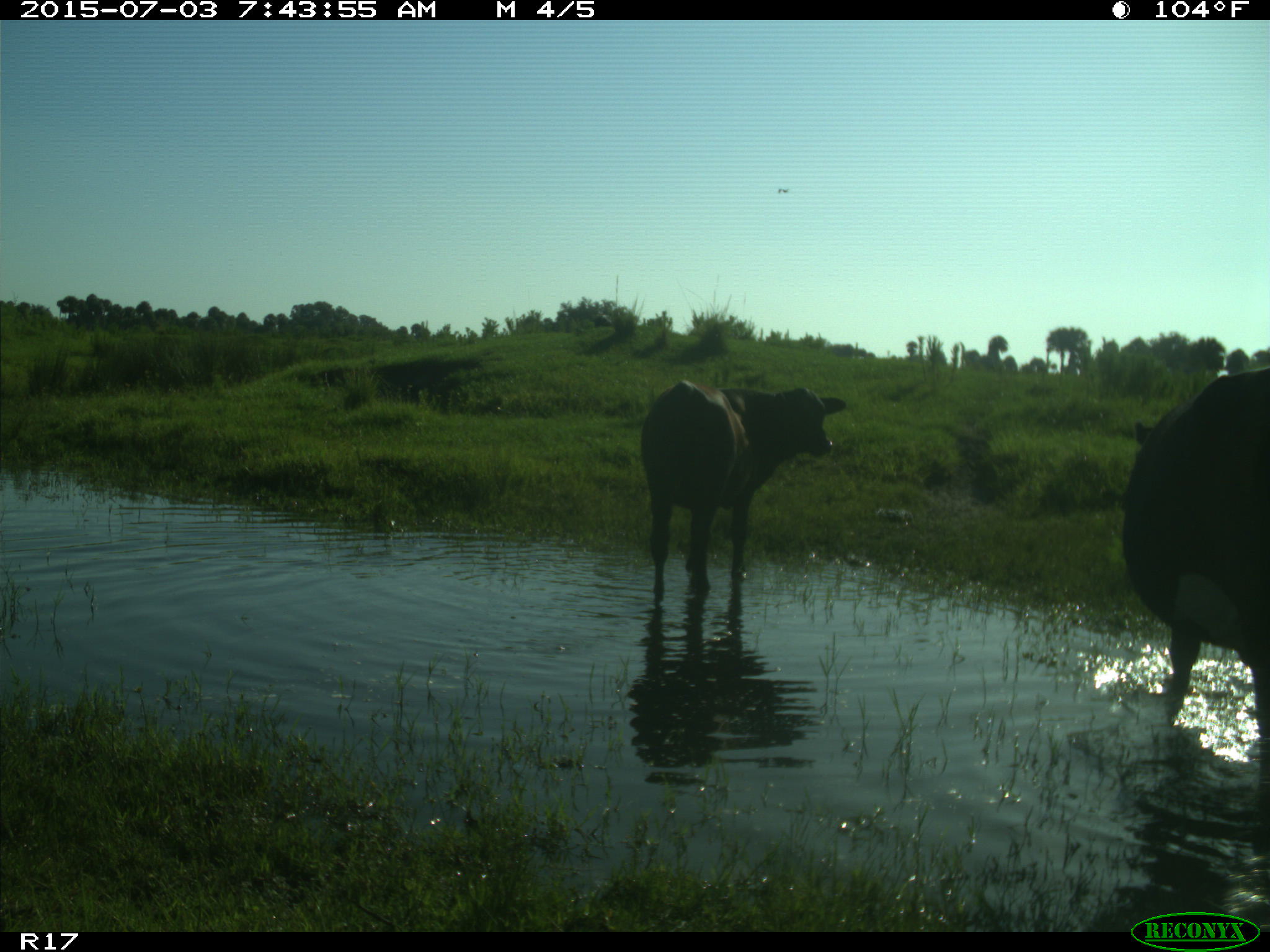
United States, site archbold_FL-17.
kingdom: Animalia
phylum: Chordata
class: Mammalia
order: Artiodactyla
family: Bovidae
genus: Bos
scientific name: Bos taurus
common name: domestic cow